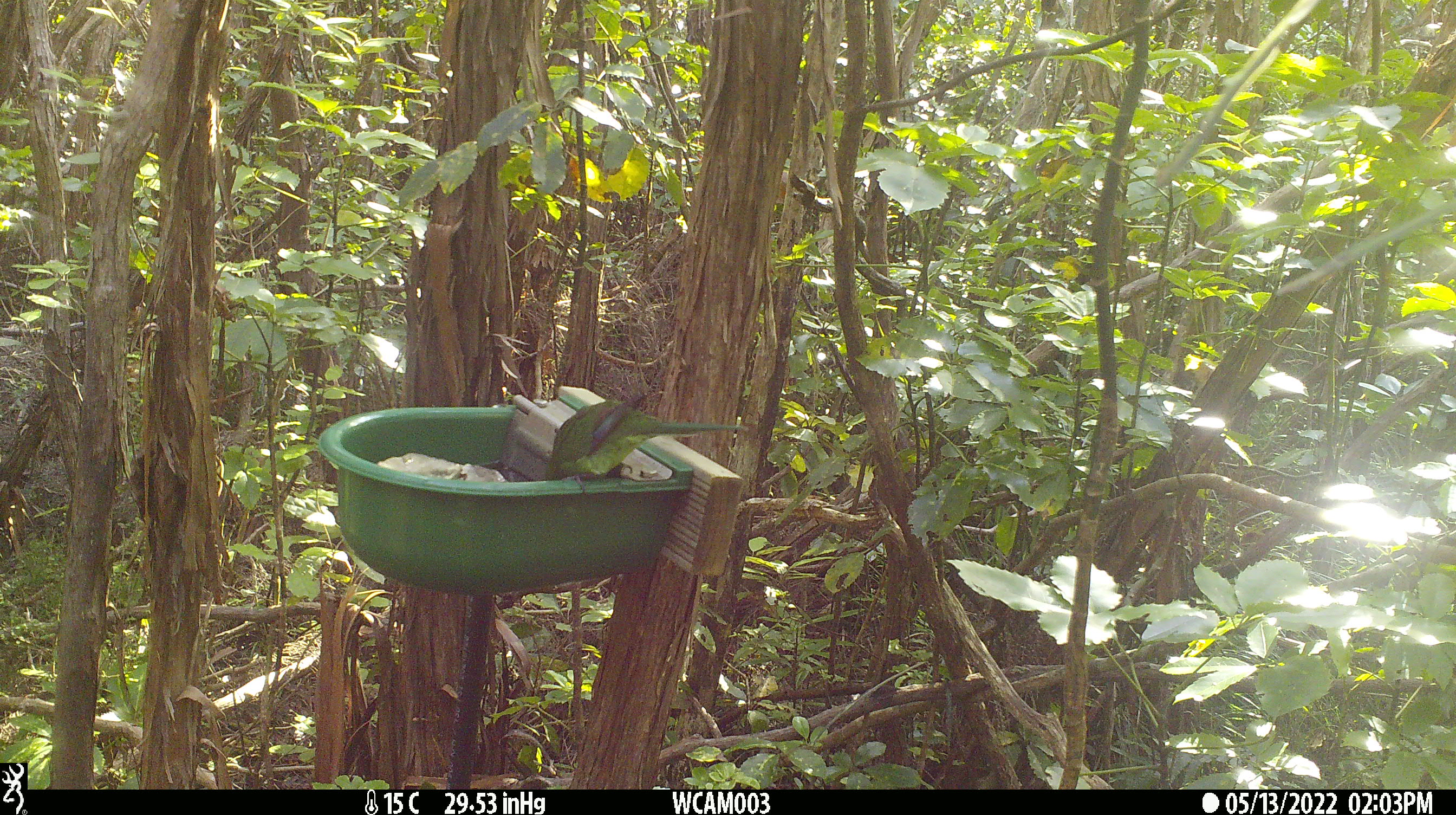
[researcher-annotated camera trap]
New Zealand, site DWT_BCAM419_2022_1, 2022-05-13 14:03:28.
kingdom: Animalia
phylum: Chordata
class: Aves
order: Psittaciformes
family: Psittaculidae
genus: Cyanoramphus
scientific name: Cyanoramphus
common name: parakeet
Parakeet (Cyanoramphus).